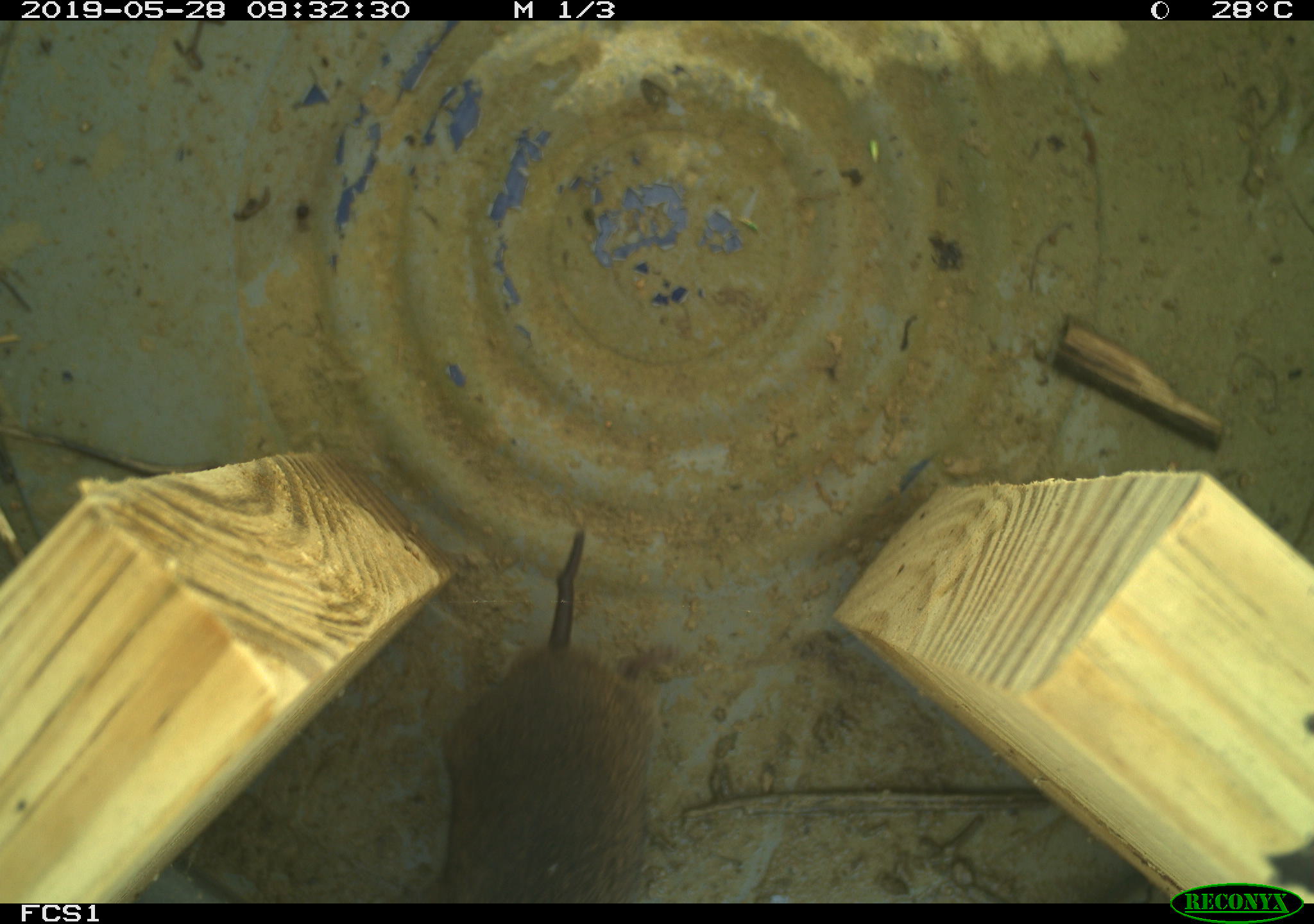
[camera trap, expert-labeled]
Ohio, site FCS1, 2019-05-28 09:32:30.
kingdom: Animalia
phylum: Chordata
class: Mammalia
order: Rodentia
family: Cricetidae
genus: Microtus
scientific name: Microtus pennsylvanicus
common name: meadow vole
Meadow vole (Microtus pennsylvanicus).